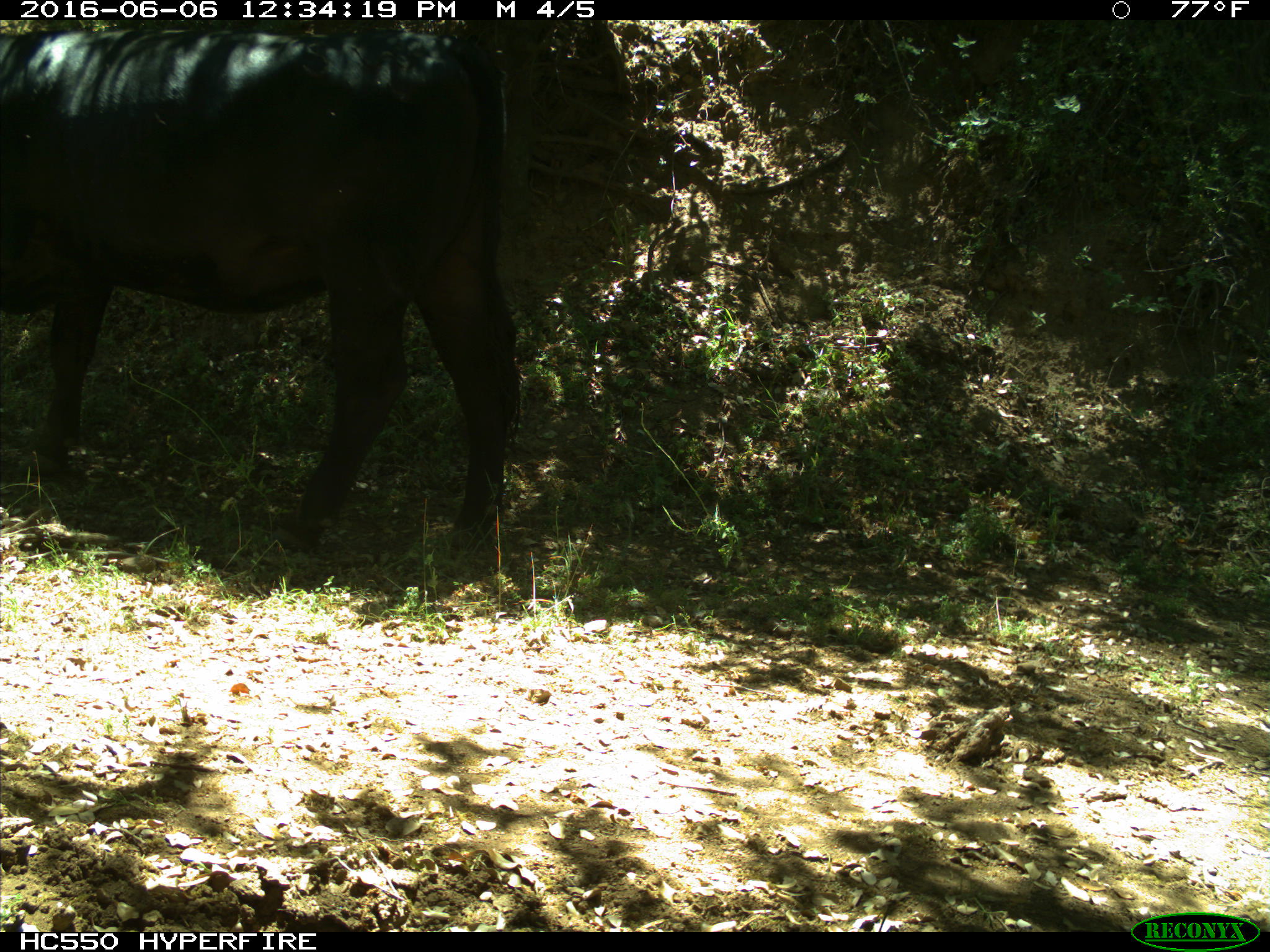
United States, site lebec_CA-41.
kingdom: Animalia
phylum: Chordata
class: Mammalia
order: Artiodactyla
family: Bovidae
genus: Bos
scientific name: Bos taurus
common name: domestic cow